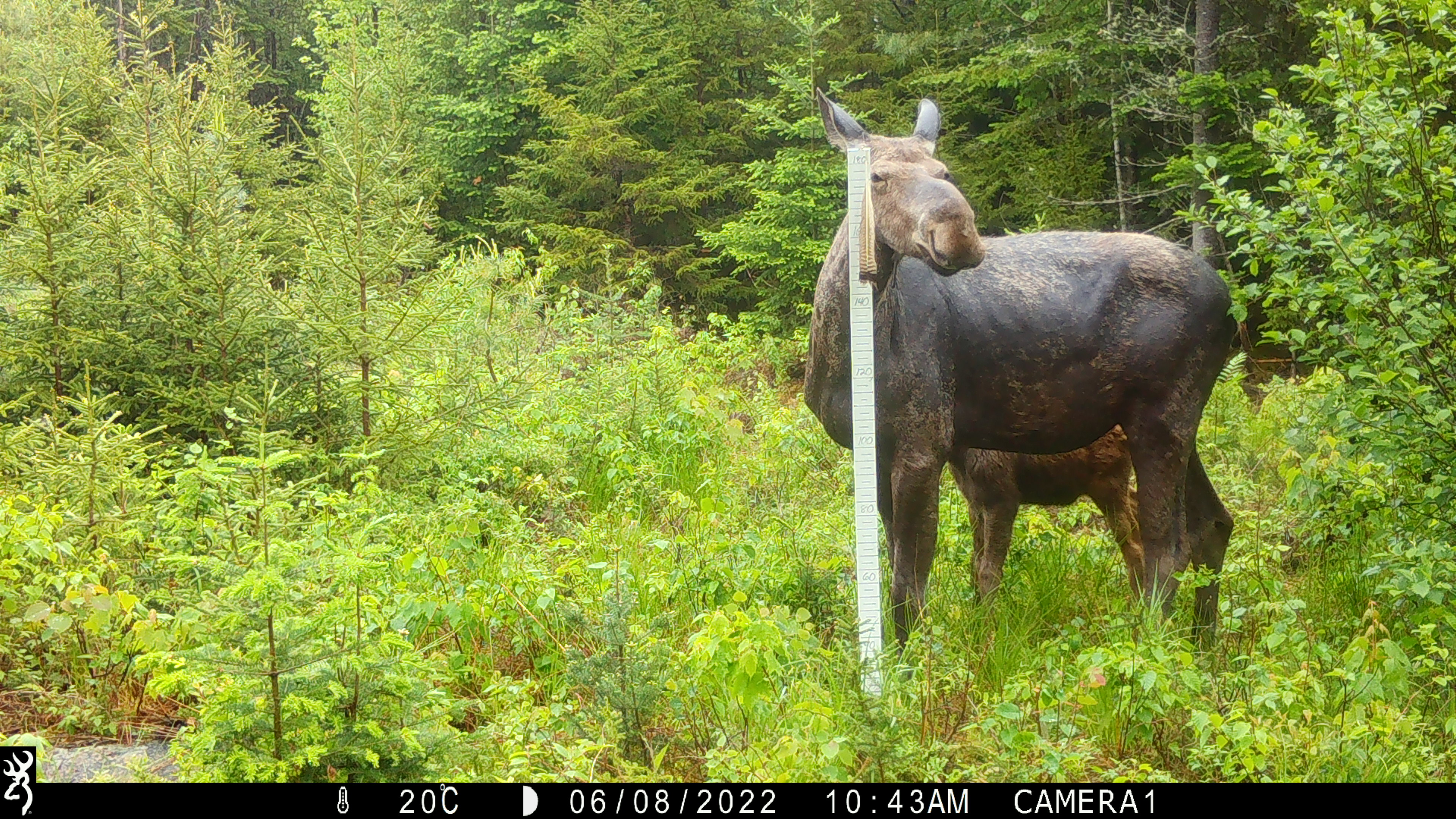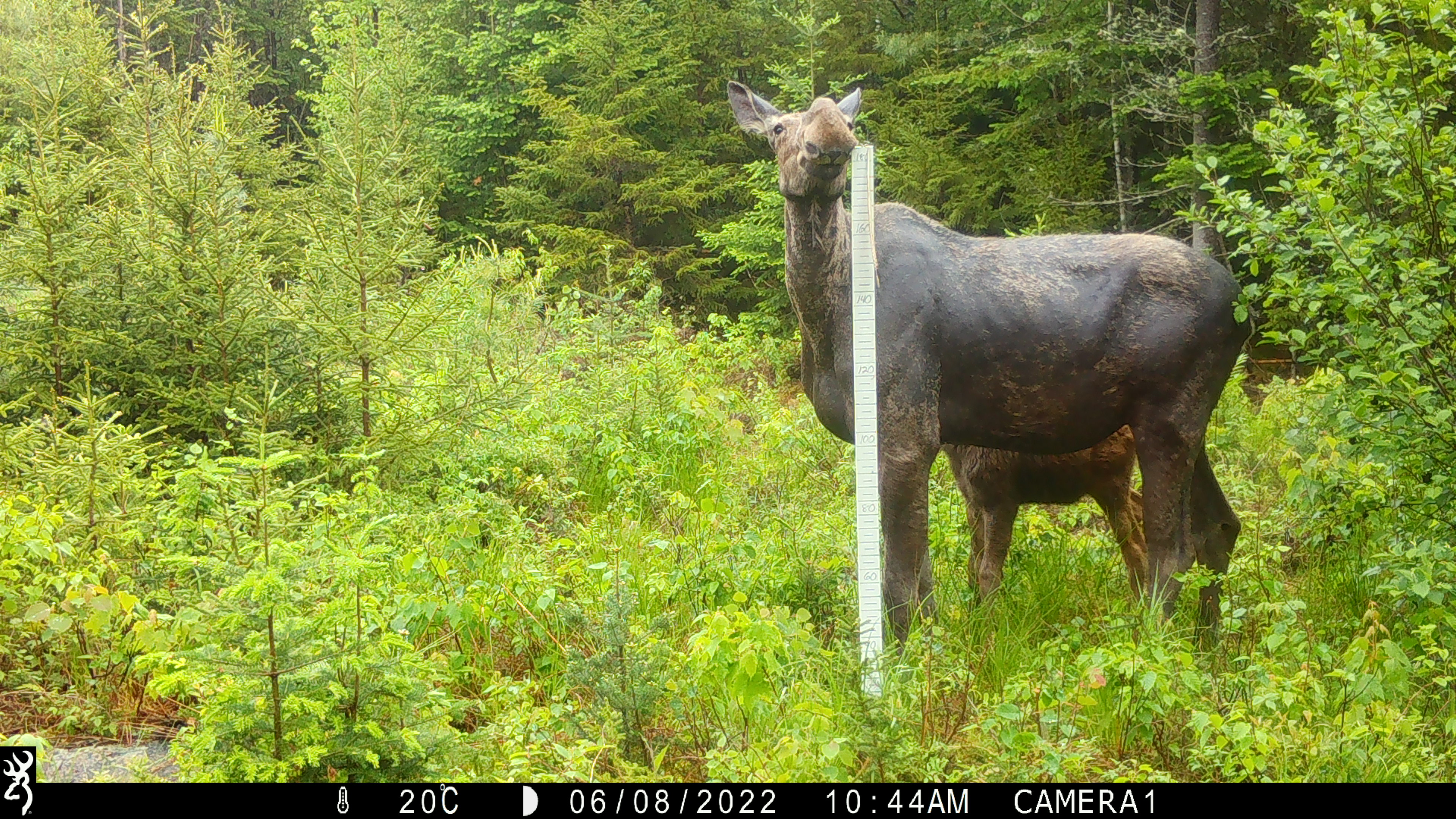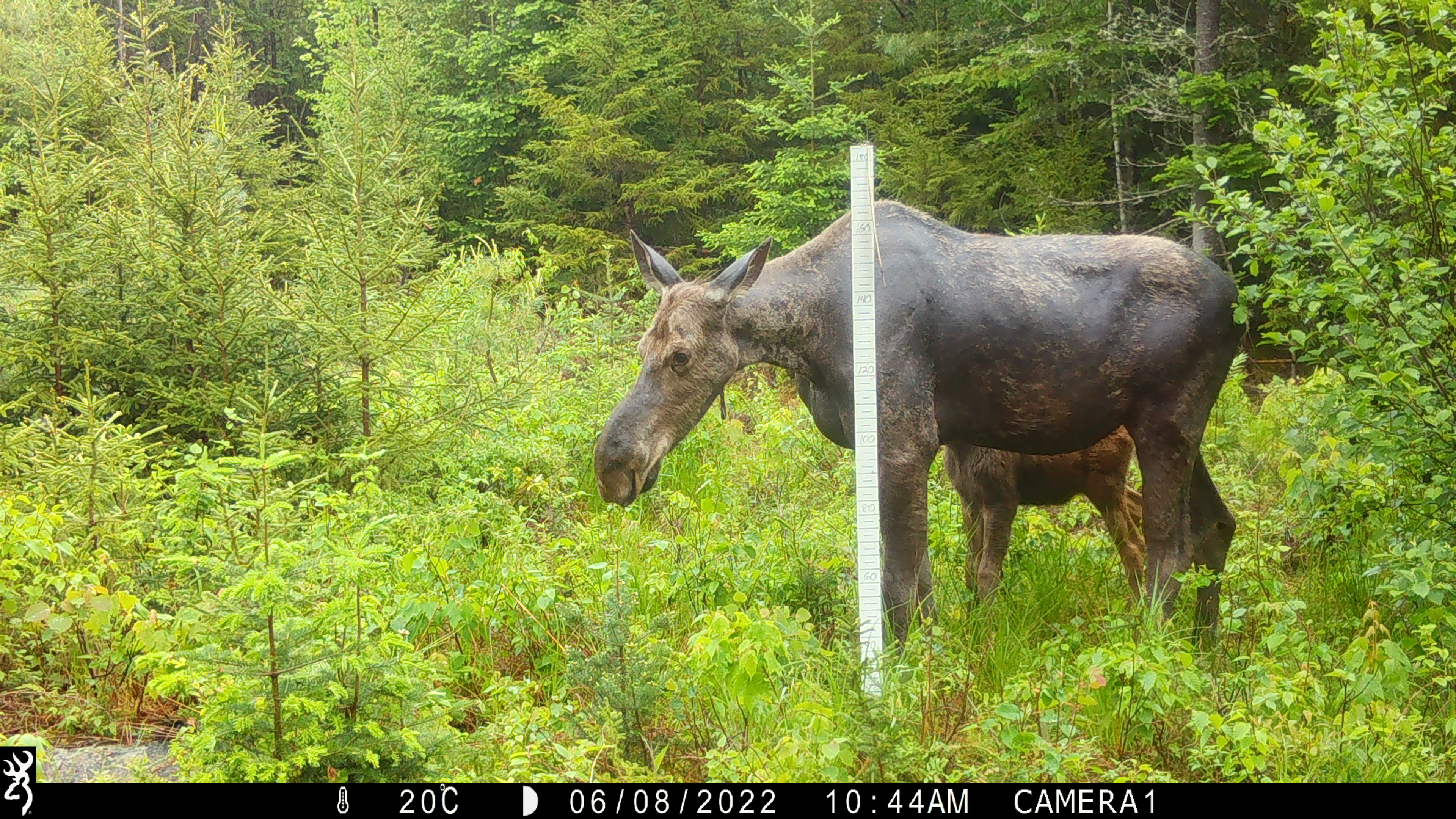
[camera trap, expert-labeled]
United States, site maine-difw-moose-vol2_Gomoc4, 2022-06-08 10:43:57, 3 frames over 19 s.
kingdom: Animalia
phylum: Chordata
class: Mammalia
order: Artiodactyla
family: Cervidae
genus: Alces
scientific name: Alces alces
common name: moose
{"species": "moose (Alces alces)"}